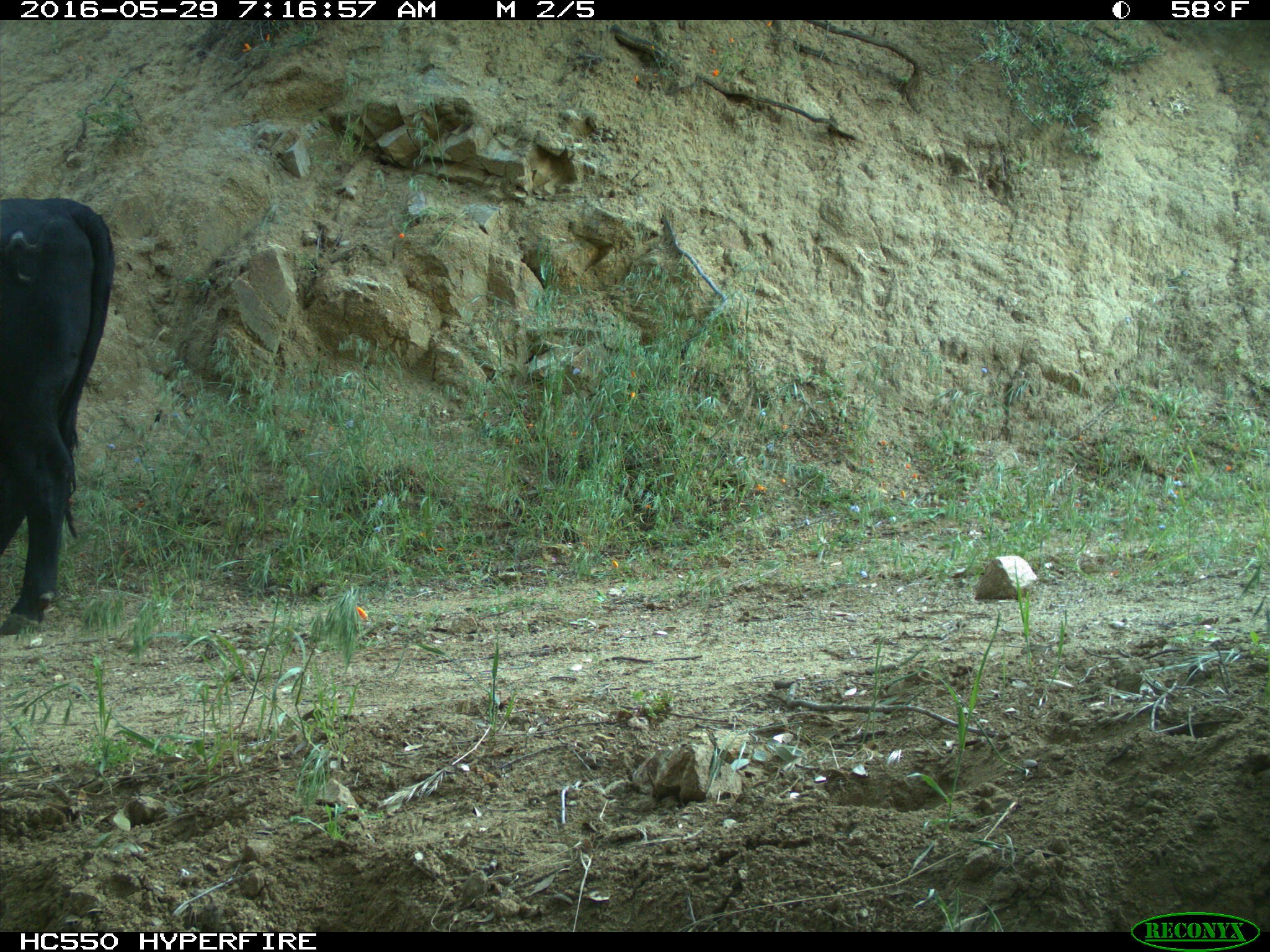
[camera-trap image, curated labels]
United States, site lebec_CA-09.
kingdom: Animalia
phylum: Chordata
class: Mammalia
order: Artiodactyla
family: Bovidae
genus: Bos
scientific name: Bos taurus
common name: domestic cow